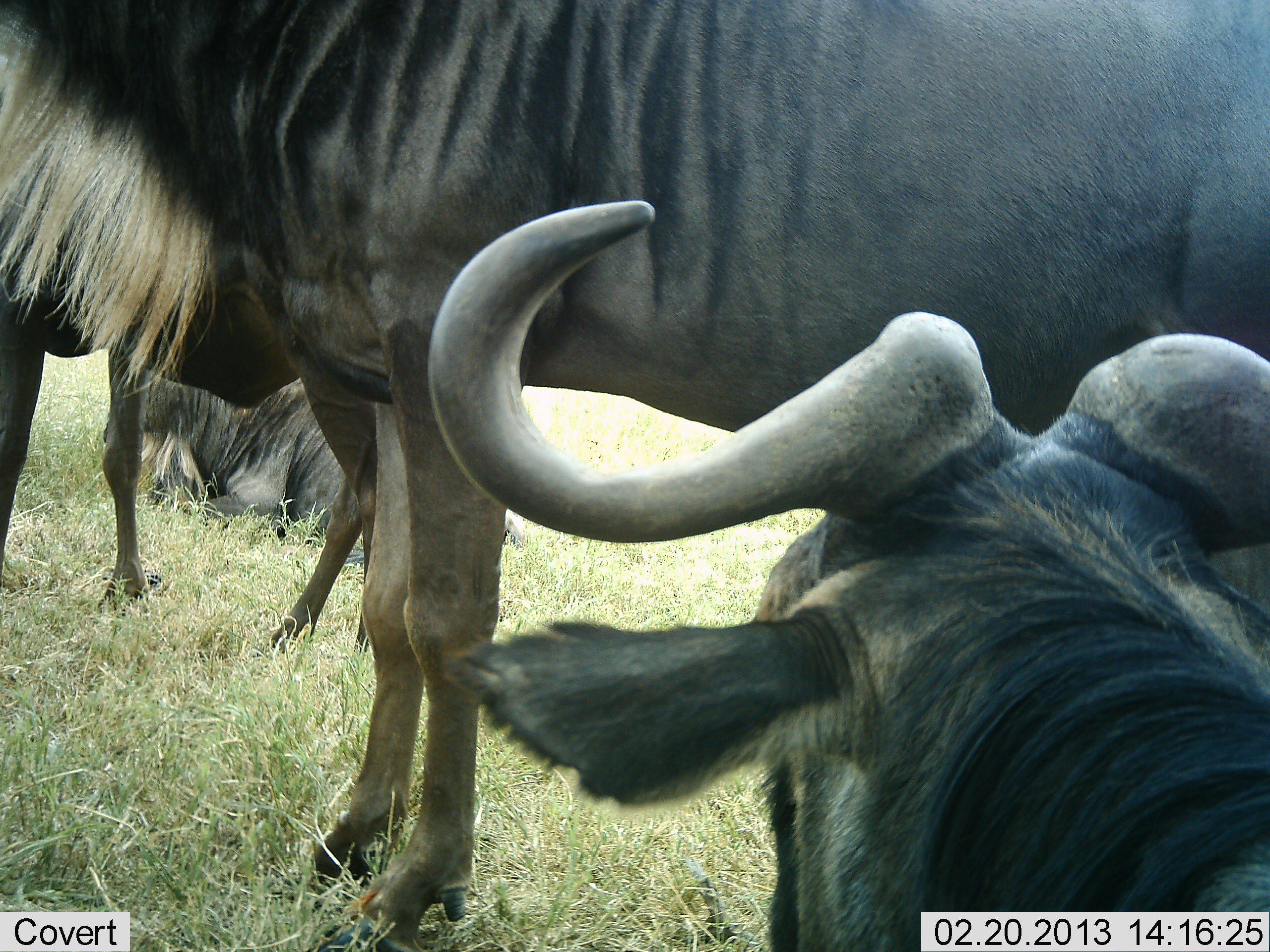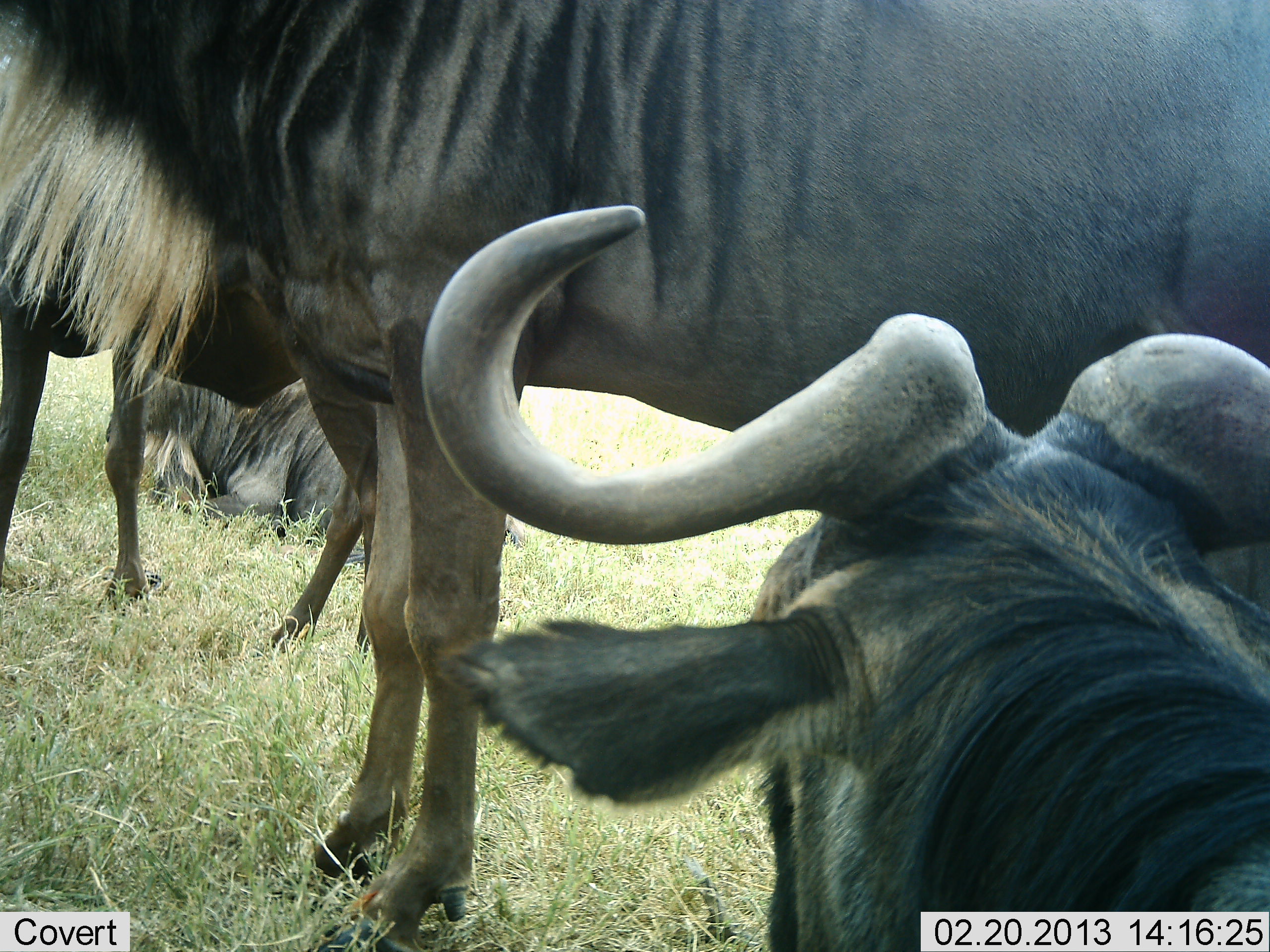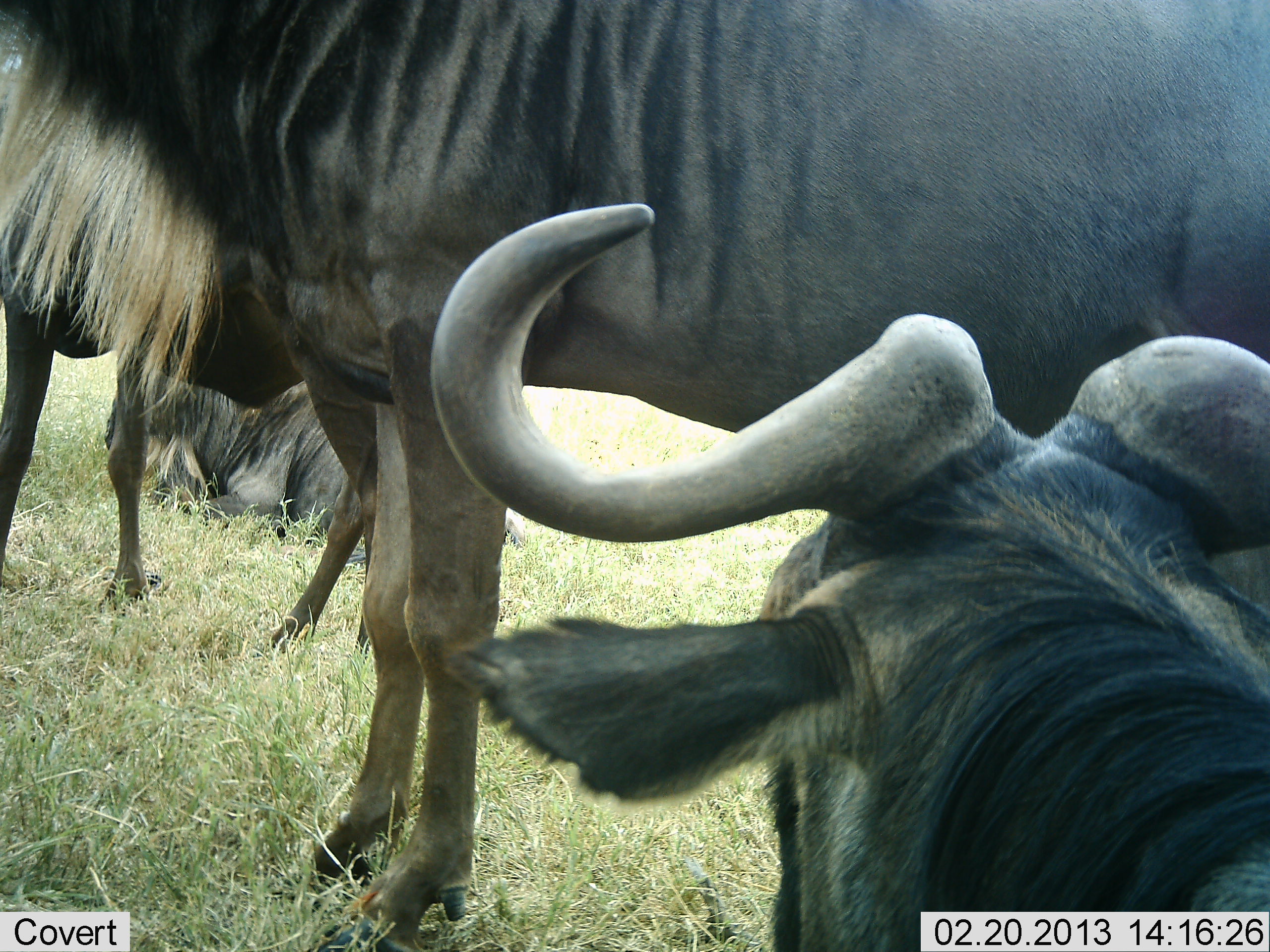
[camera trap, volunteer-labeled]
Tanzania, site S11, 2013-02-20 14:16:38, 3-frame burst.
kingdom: Animalia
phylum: Chordata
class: Mammalia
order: Artiodactyla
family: Bovidae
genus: Connochaetes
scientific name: Connochaetes taurinus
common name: blue wildebeest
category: wildebeest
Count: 4.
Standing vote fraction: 91%.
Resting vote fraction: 91%.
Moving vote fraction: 3%.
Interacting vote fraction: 0%.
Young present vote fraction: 6%.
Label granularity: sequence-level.